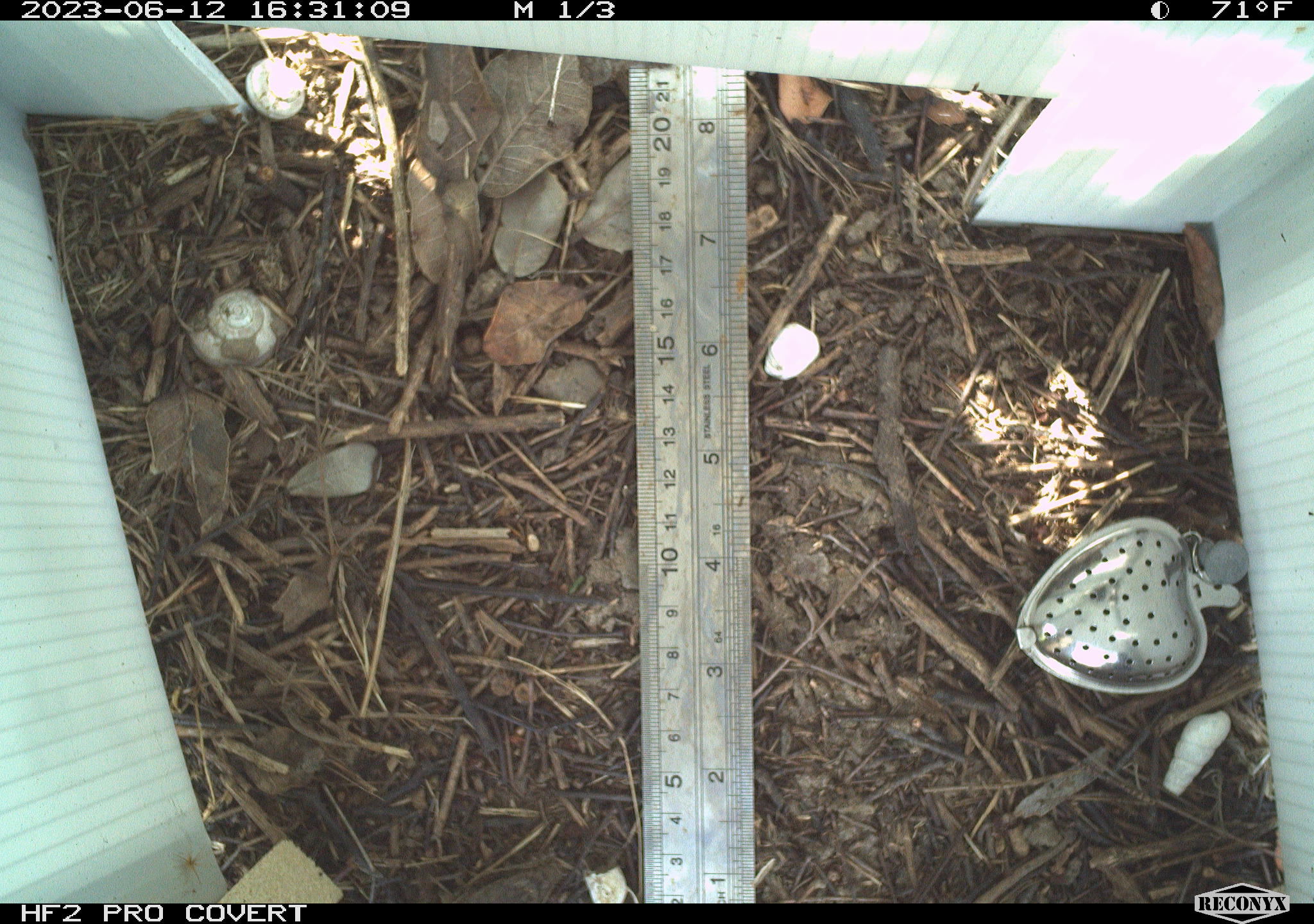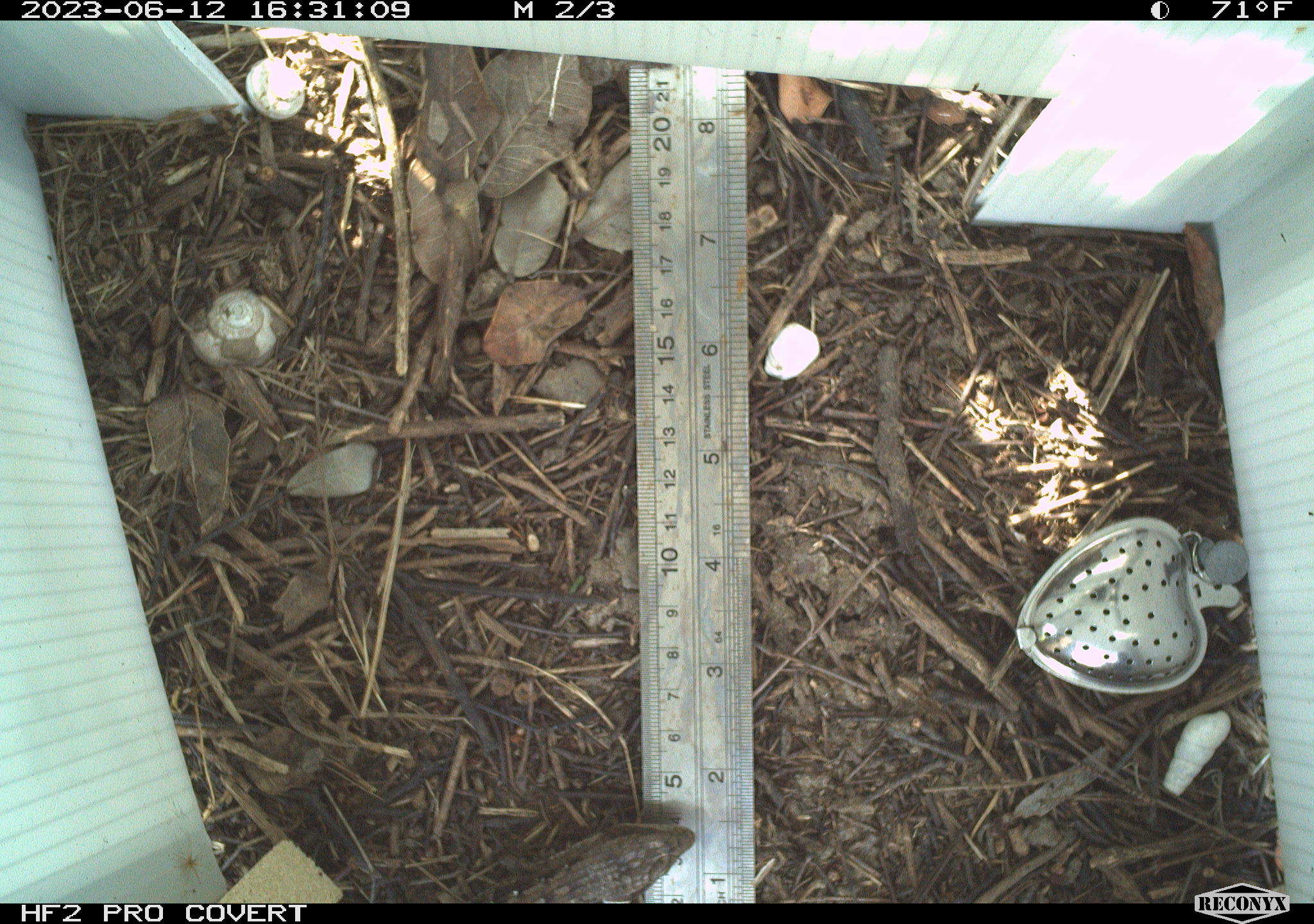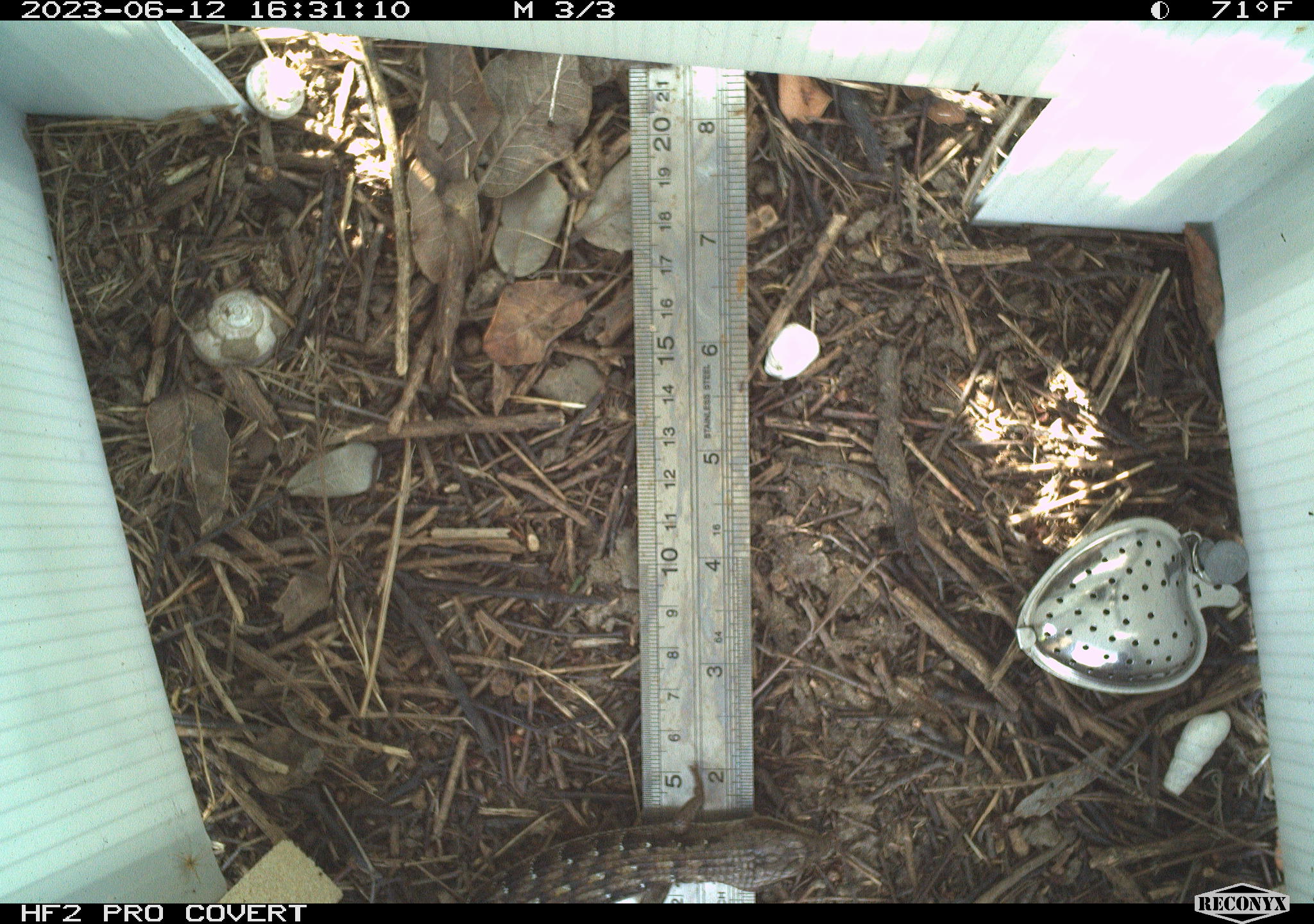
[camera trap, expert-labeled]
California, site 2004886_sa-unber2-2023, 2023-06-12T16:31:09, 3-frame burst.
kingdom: Animalia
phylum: Chordata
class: Reptilia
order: Squamata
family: Anguidae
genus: Elgaria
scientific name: Elgaria multicarinata webbii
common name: san diego alligator lizard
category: woodland alligator lizard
Woodland alligator lizard (san diego alligator lizard) (Elgaria multicarinata webbii).